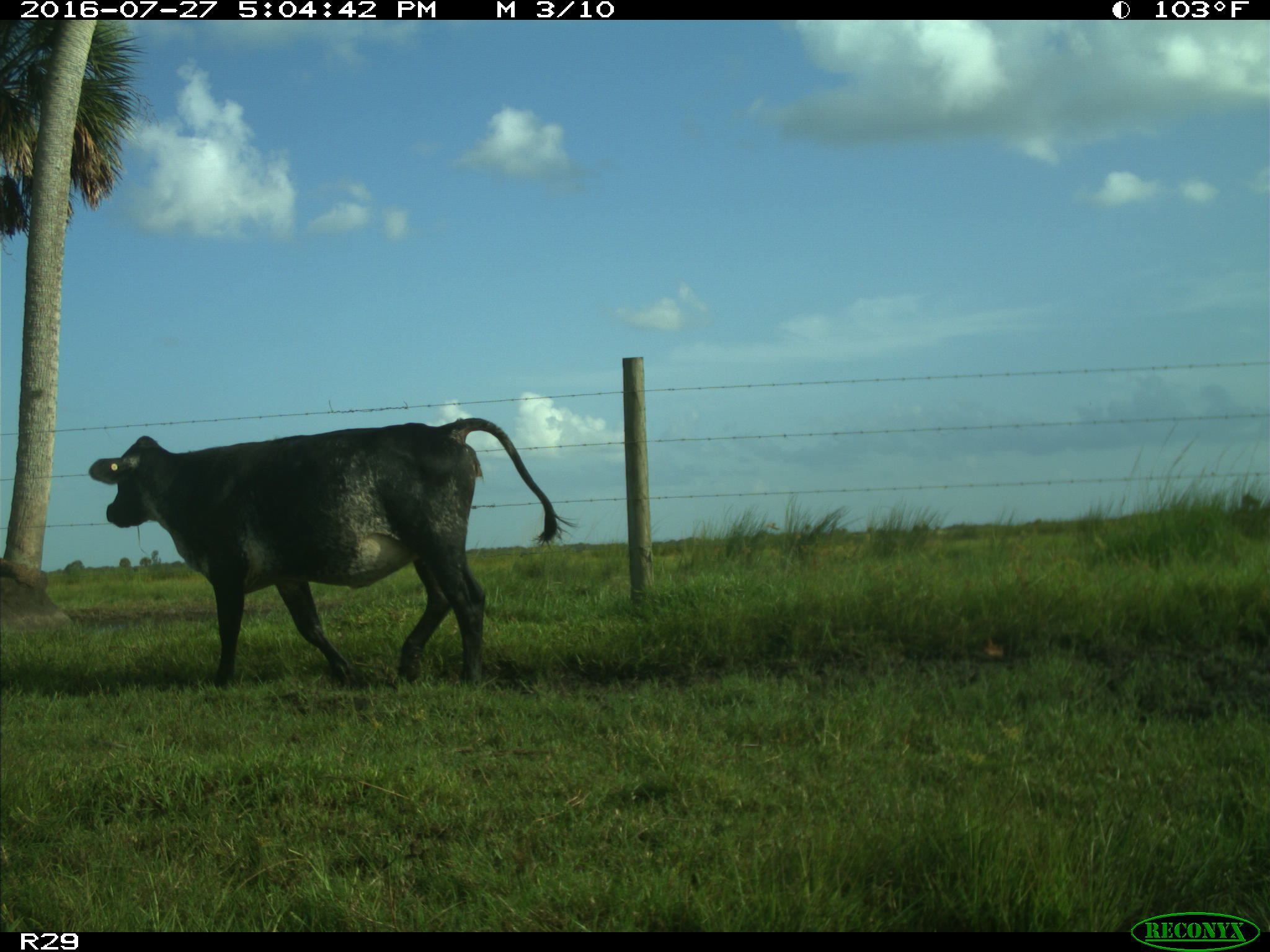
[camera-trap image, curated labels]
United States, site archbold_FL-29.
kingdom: Animalia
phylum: Chordata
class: Mammalia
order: Artiodactyla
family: Bovidae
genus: Bos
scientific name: Bos taurus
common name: domestic cow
Bos taurus (domestic cow).